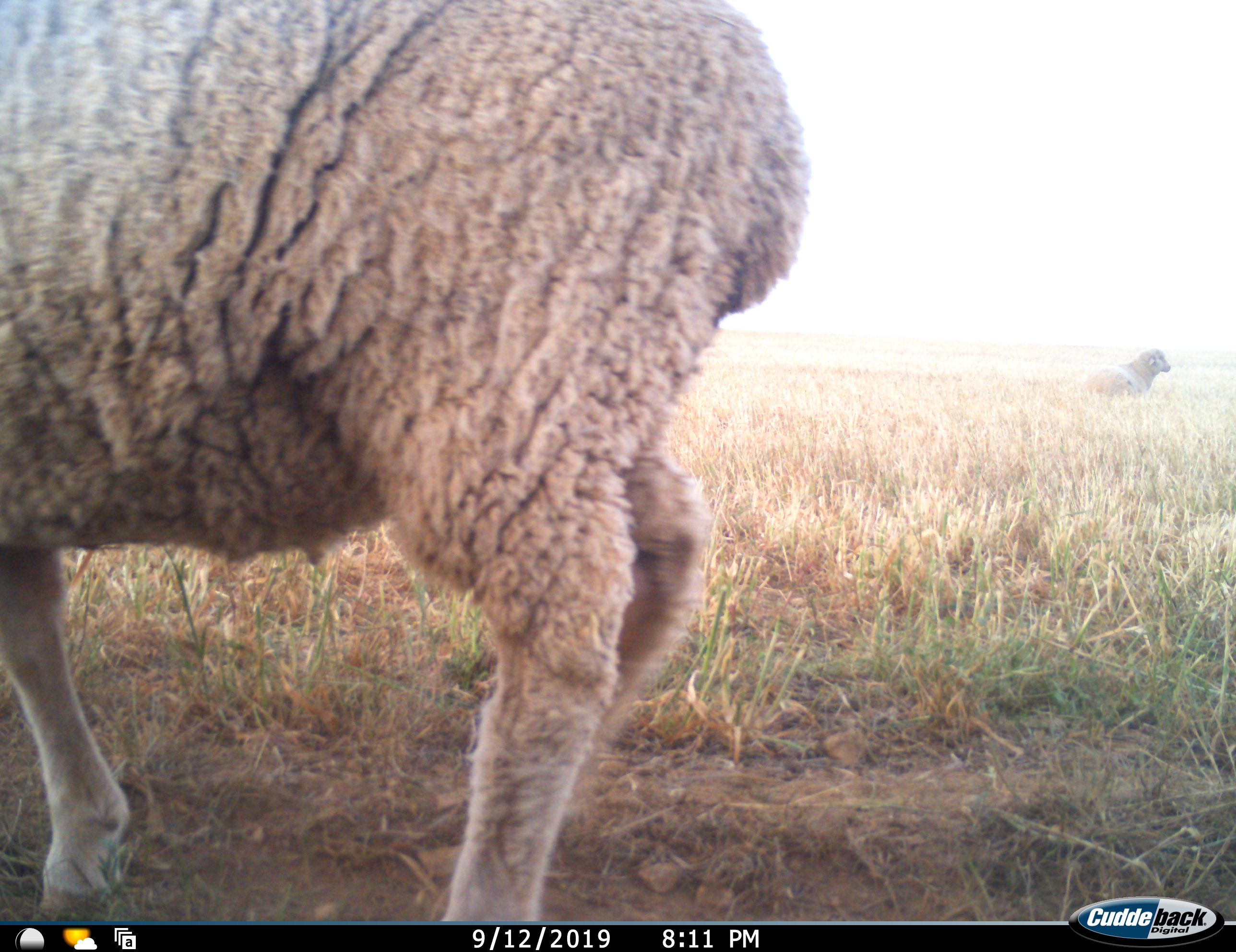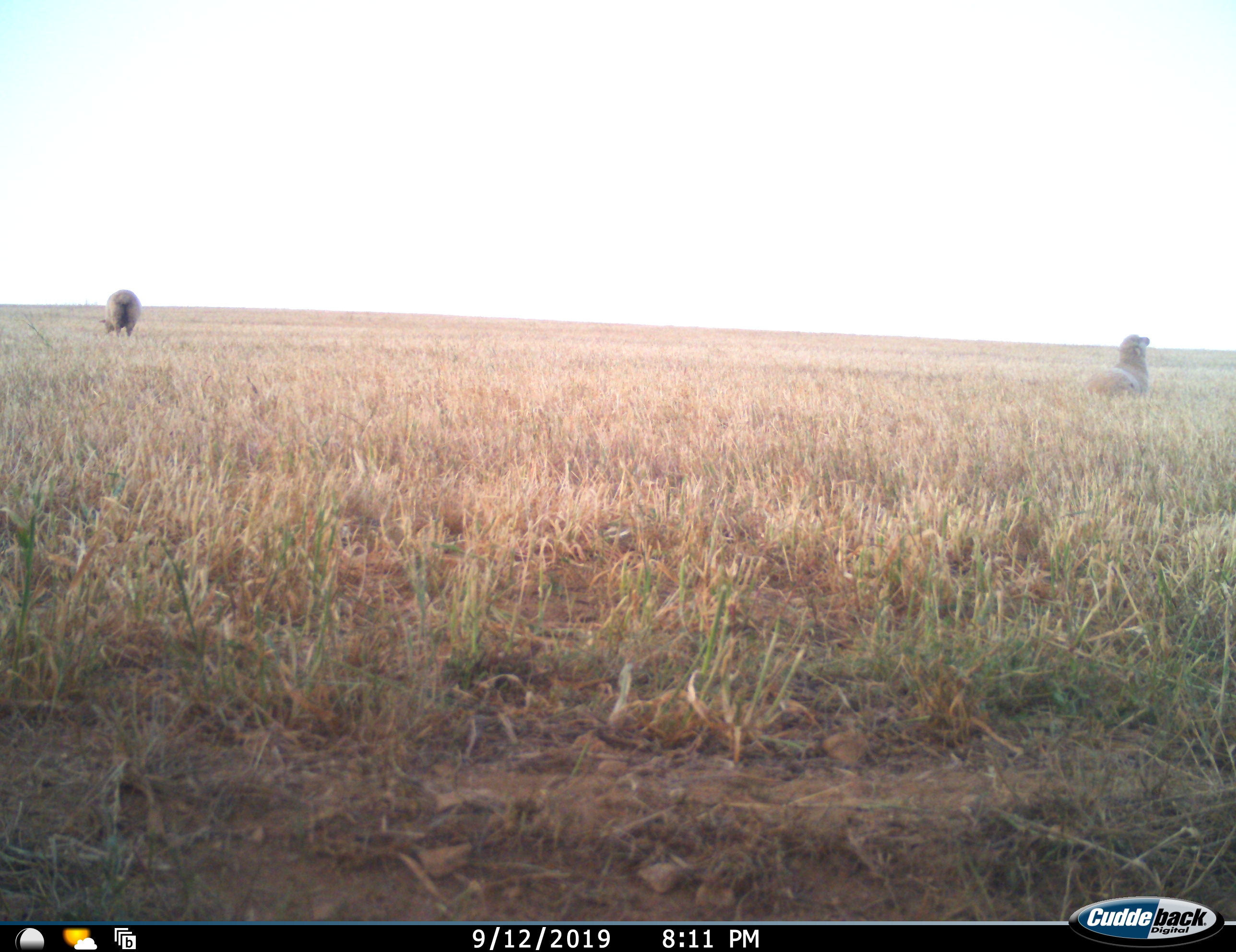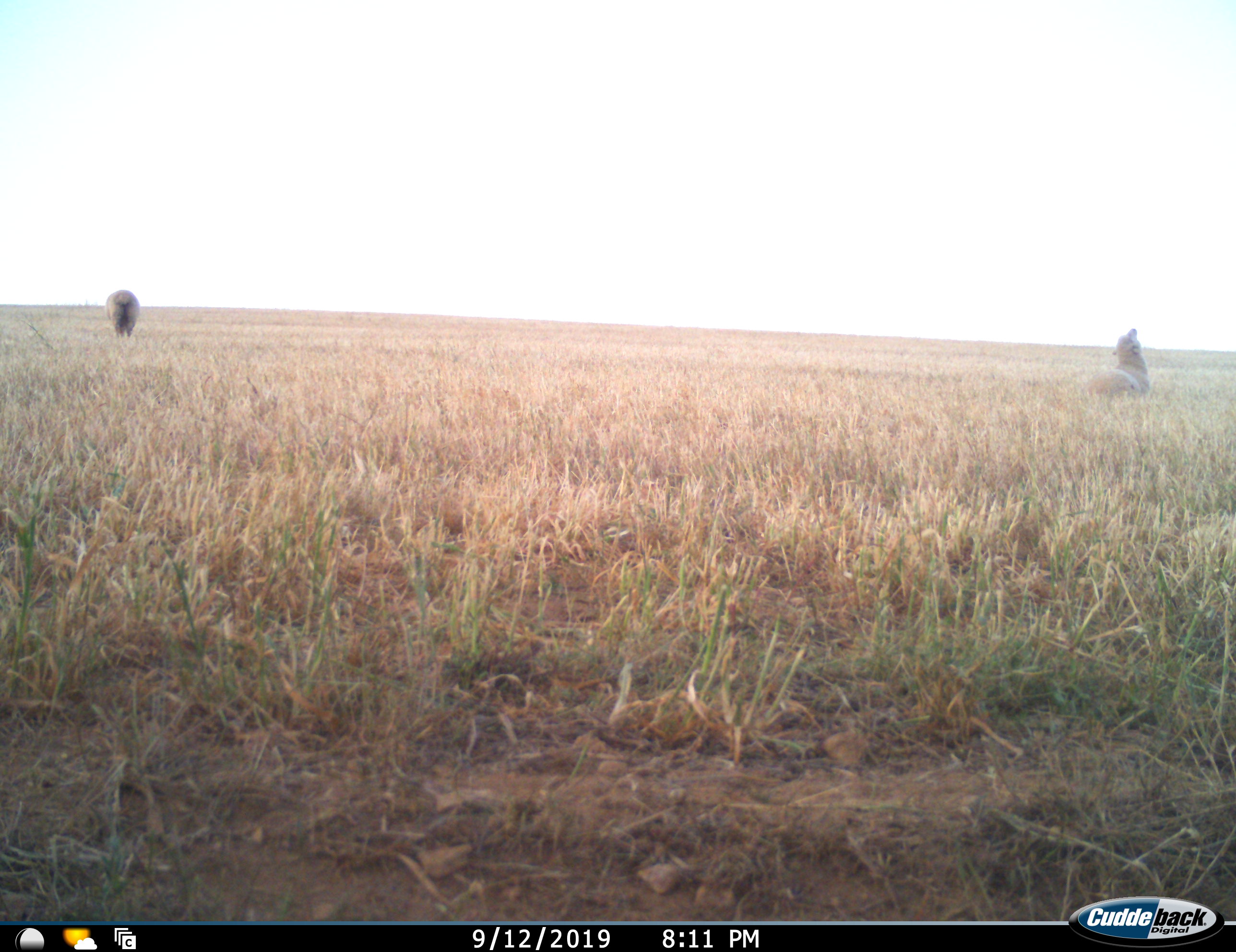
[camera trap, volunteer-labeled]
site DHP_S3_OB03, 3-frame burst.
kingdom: Animalia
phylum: Chordata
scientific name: Vertebrata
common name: domestic animal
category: domesticanimal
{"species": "domesticanimal (domestic animal) (Vertebrata)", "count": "3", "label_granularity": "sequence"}